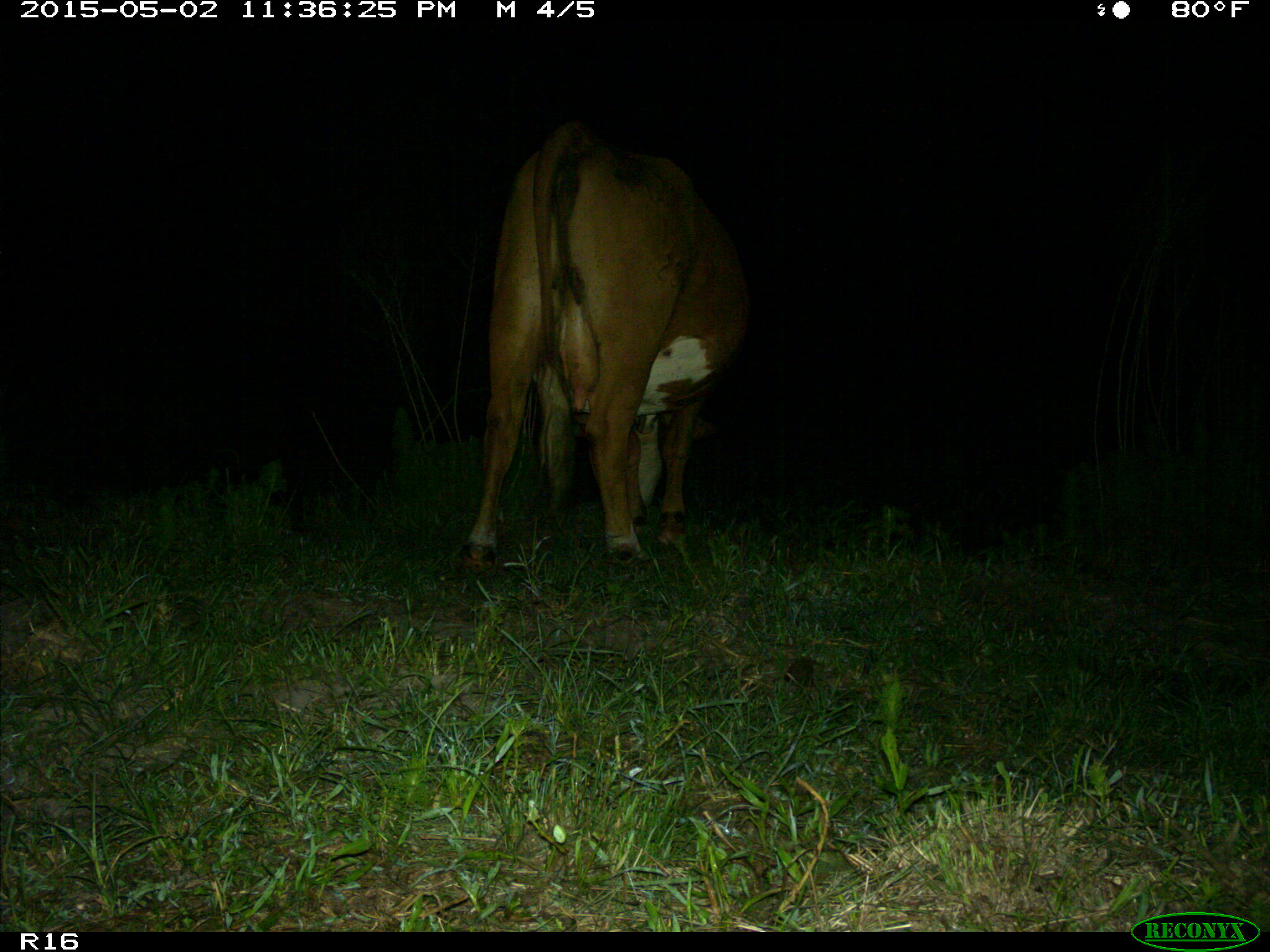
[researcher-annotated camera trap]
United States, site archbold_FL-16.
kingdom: Animalia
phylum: Chordata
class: Mammalia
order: Artiodactyla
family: Bovidae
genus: Bos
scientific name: Bos taurus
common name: domestic cow